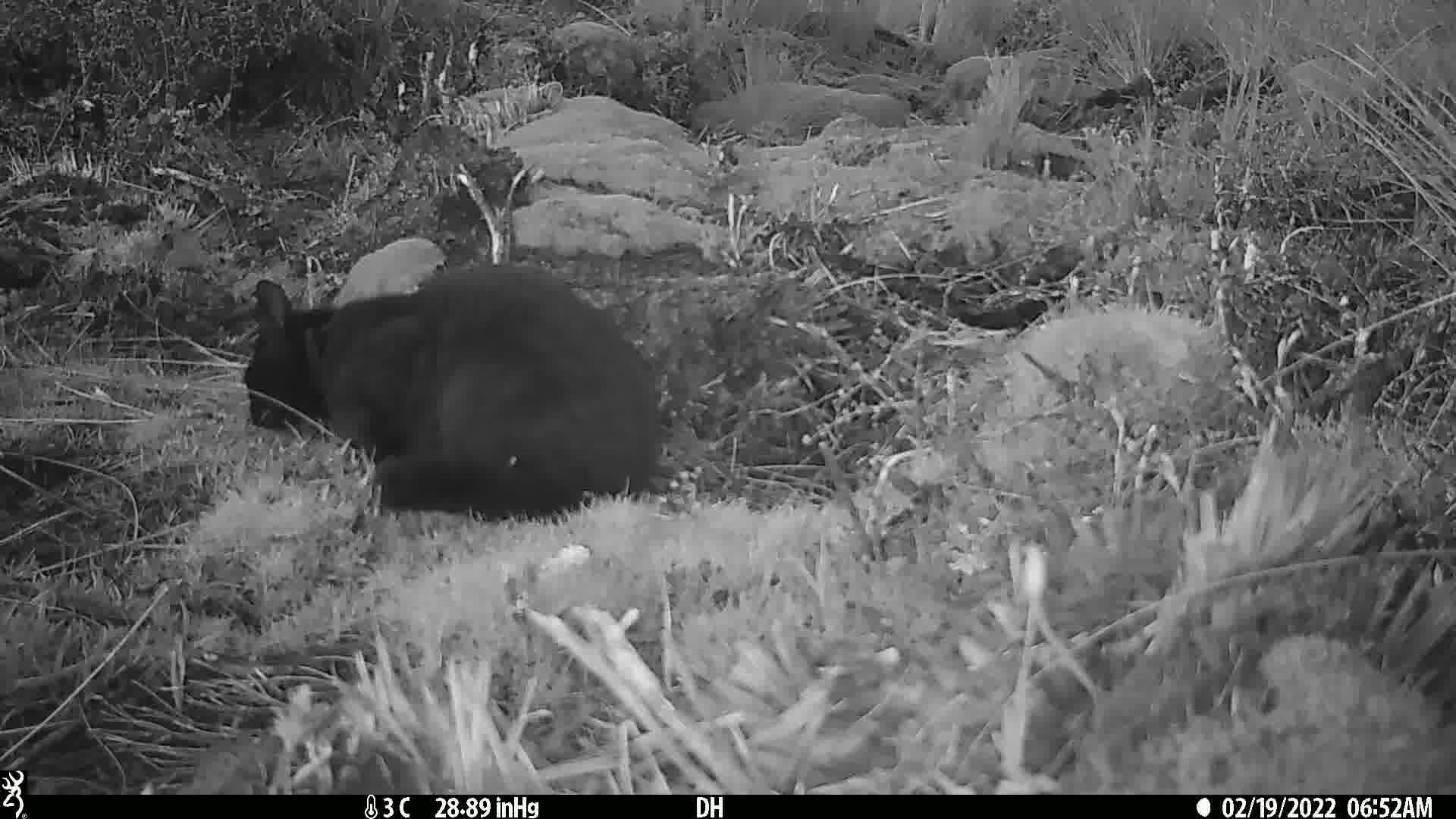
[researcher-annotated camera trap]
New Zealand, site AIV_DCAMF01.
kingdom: Animalia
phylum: Chordata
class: Mammalia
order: Carnivora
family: Felidae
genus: Felis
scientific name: Felis catus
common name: domestic cat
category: cat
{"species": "cat (domestic cat) (Felis catus)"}